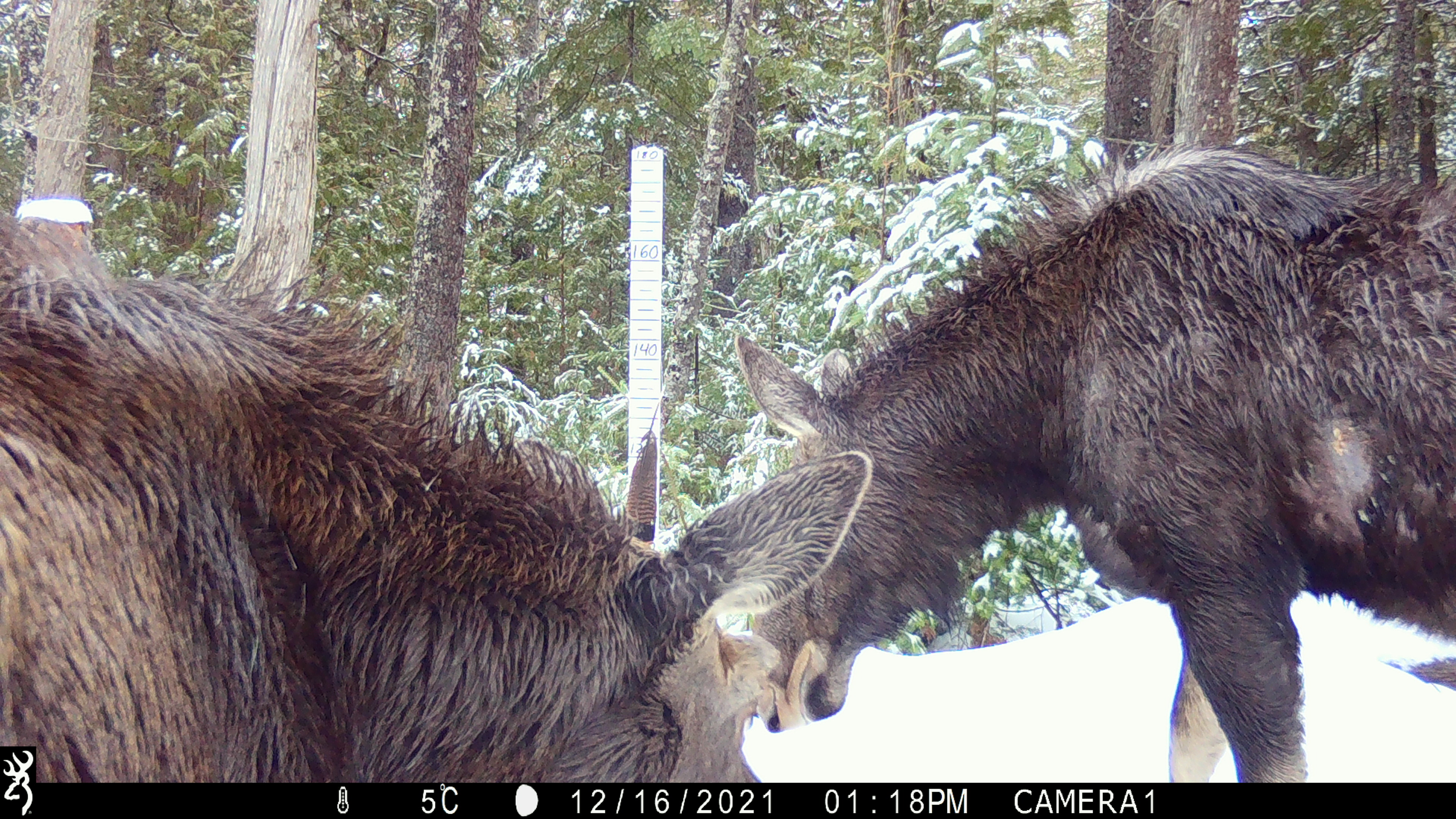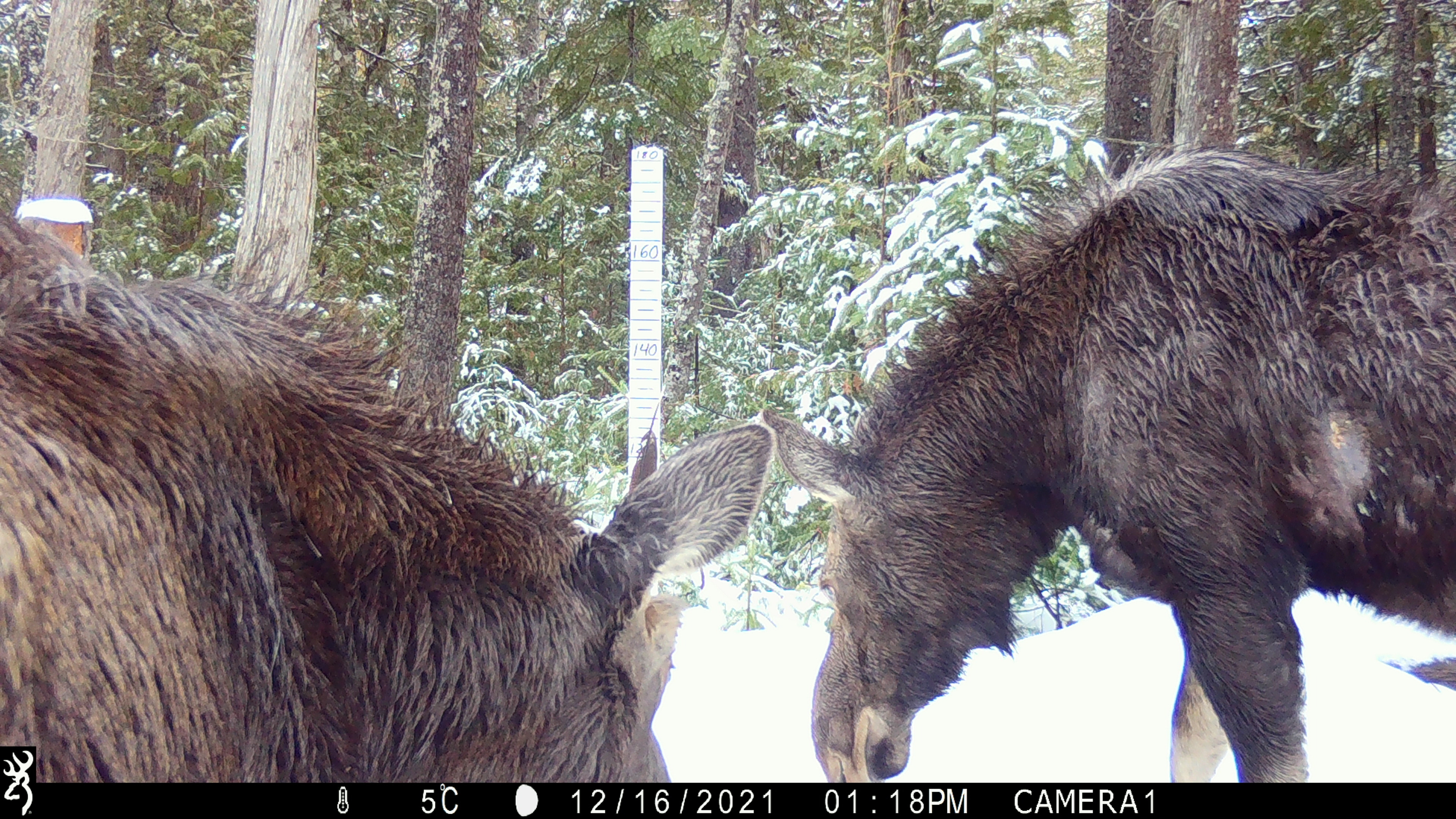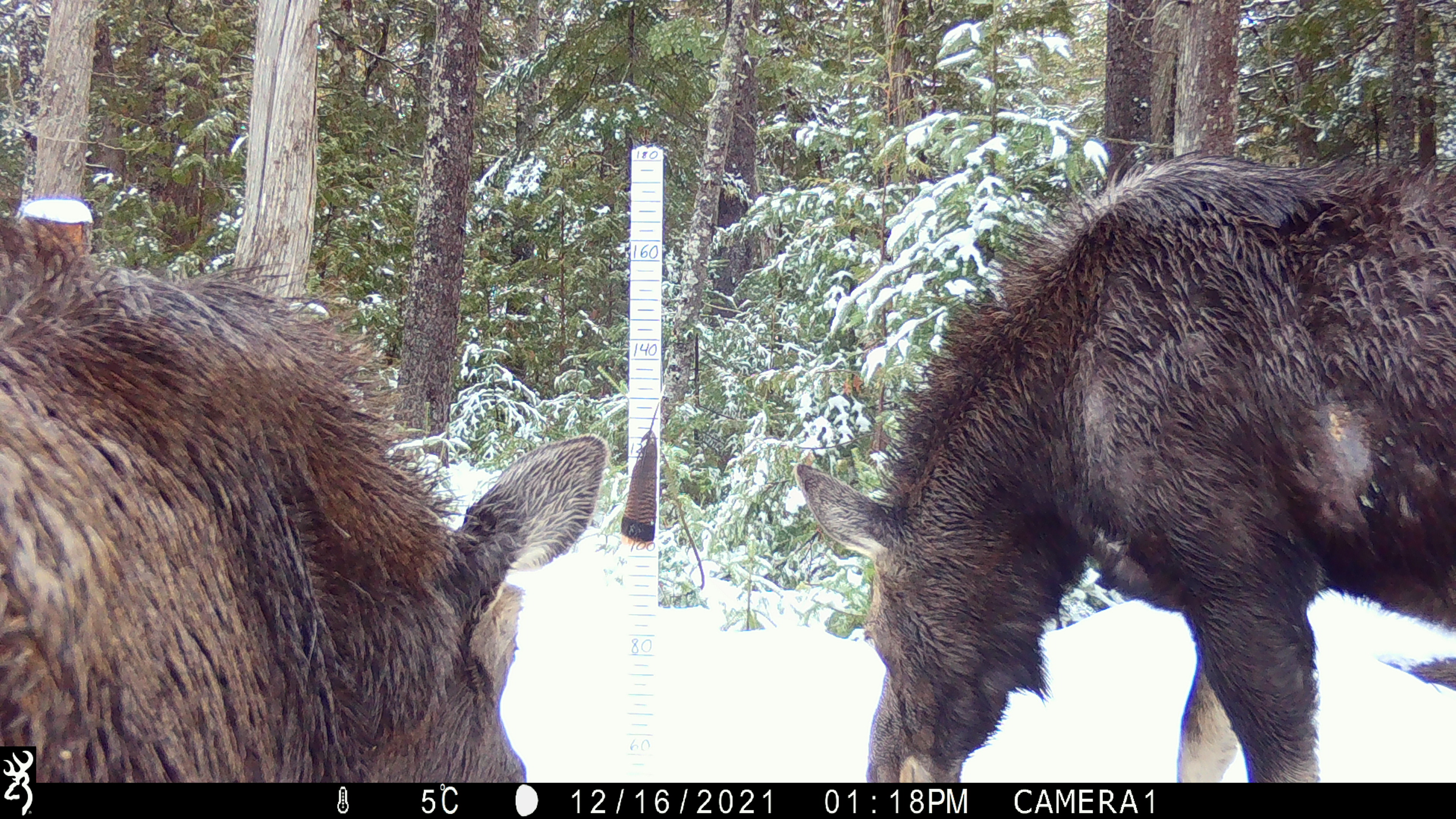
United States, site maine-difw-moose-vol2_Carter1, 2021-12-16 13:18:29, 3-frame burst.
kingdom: Animalia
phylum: Chordata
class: Mammalia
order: Artiodactyla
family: Cervidae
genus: Alces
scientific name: Alces alces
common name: moose